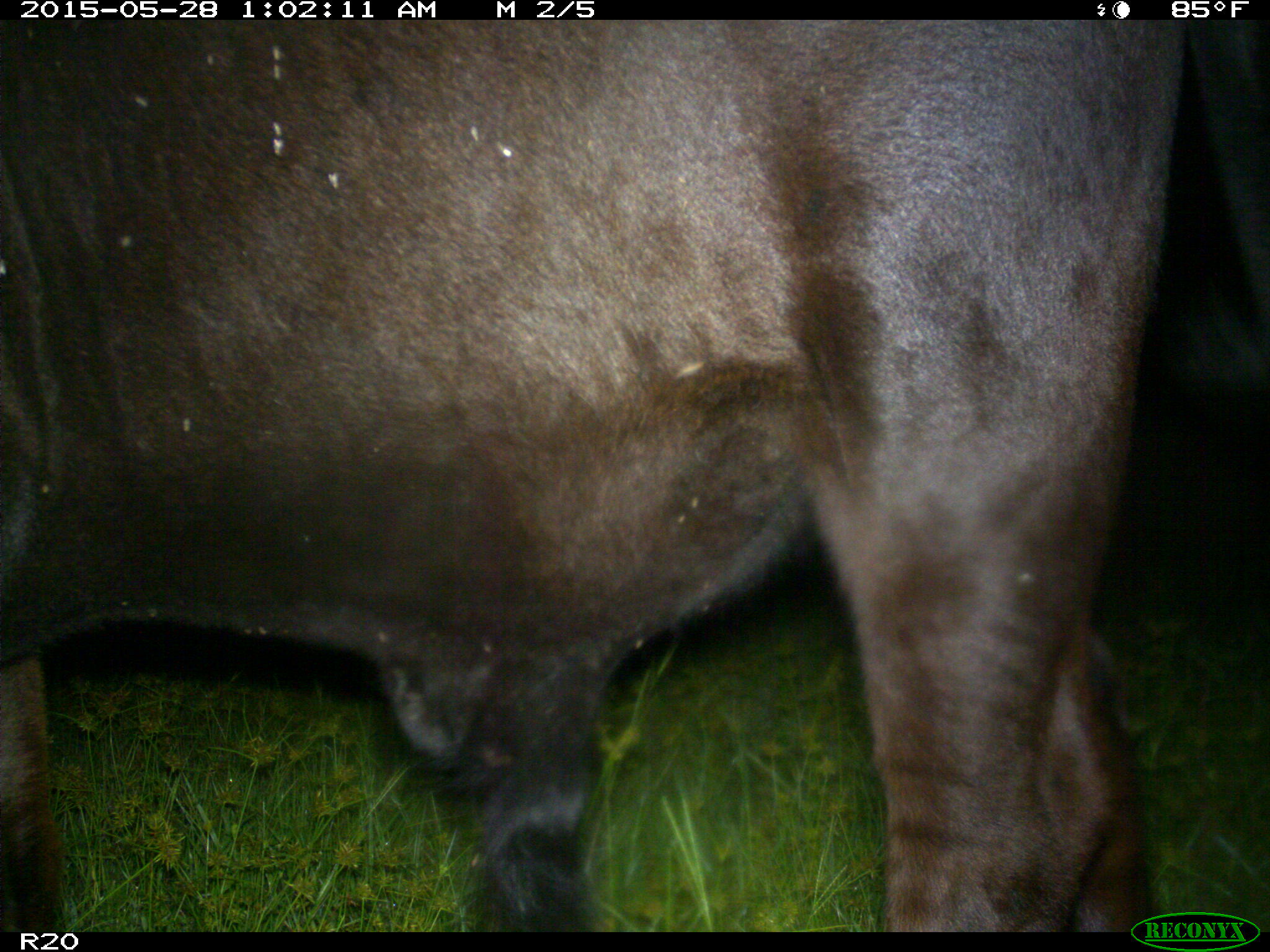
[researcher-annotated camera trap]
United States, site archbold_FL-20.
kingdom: Animalia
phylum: Chordata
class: Mammalia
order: Artiodactyla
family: Bovidae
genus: Bos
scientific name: Bos taurus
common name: domestic cow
Bos taurus (domestic cow).